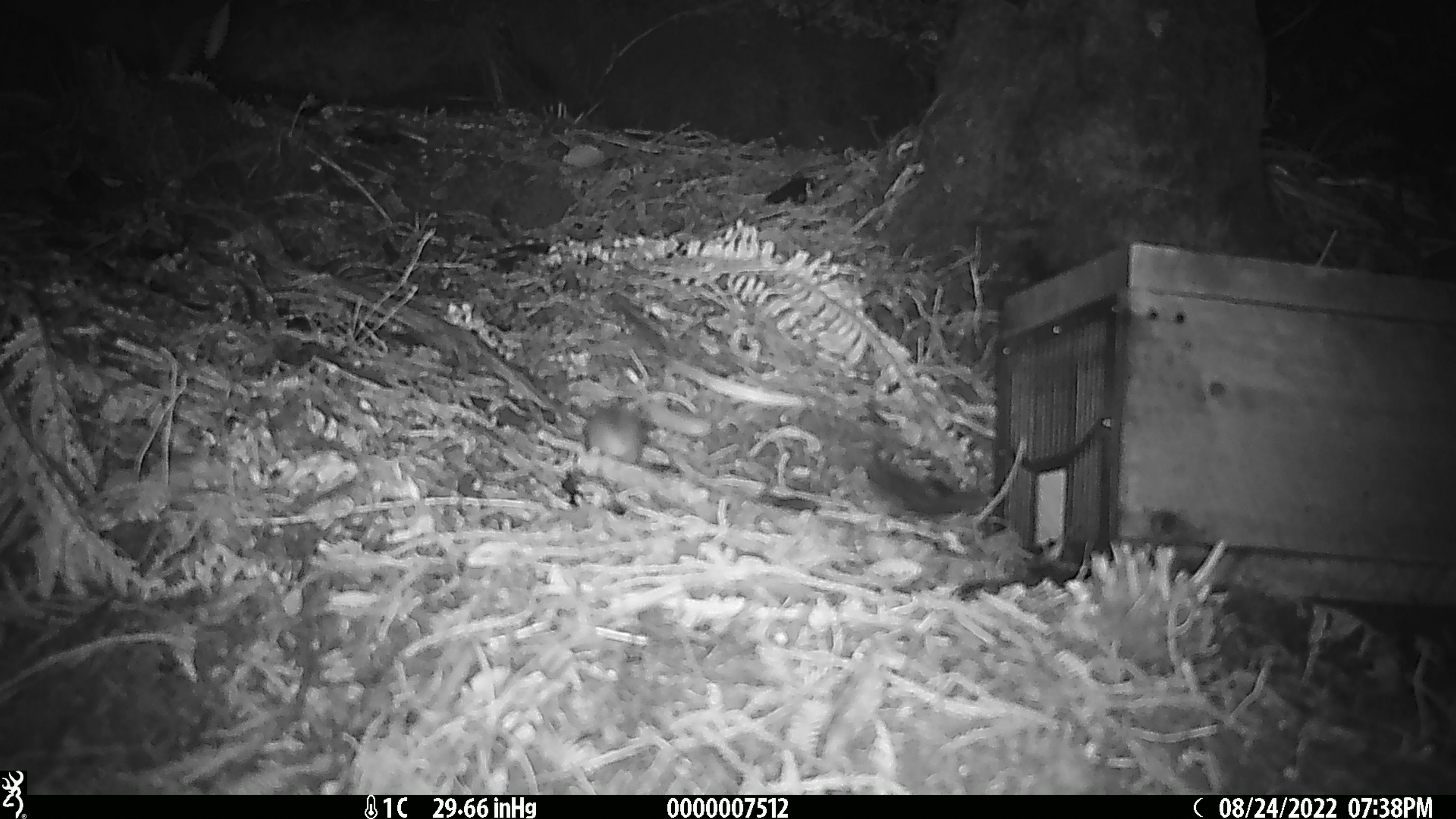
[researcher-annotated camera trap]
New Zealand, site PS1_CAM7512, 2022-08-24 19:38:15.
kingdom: Animalia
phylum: Chordata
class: Mammalia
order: Rodentia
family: Muridae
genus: Mus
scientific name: Mus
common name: mouse